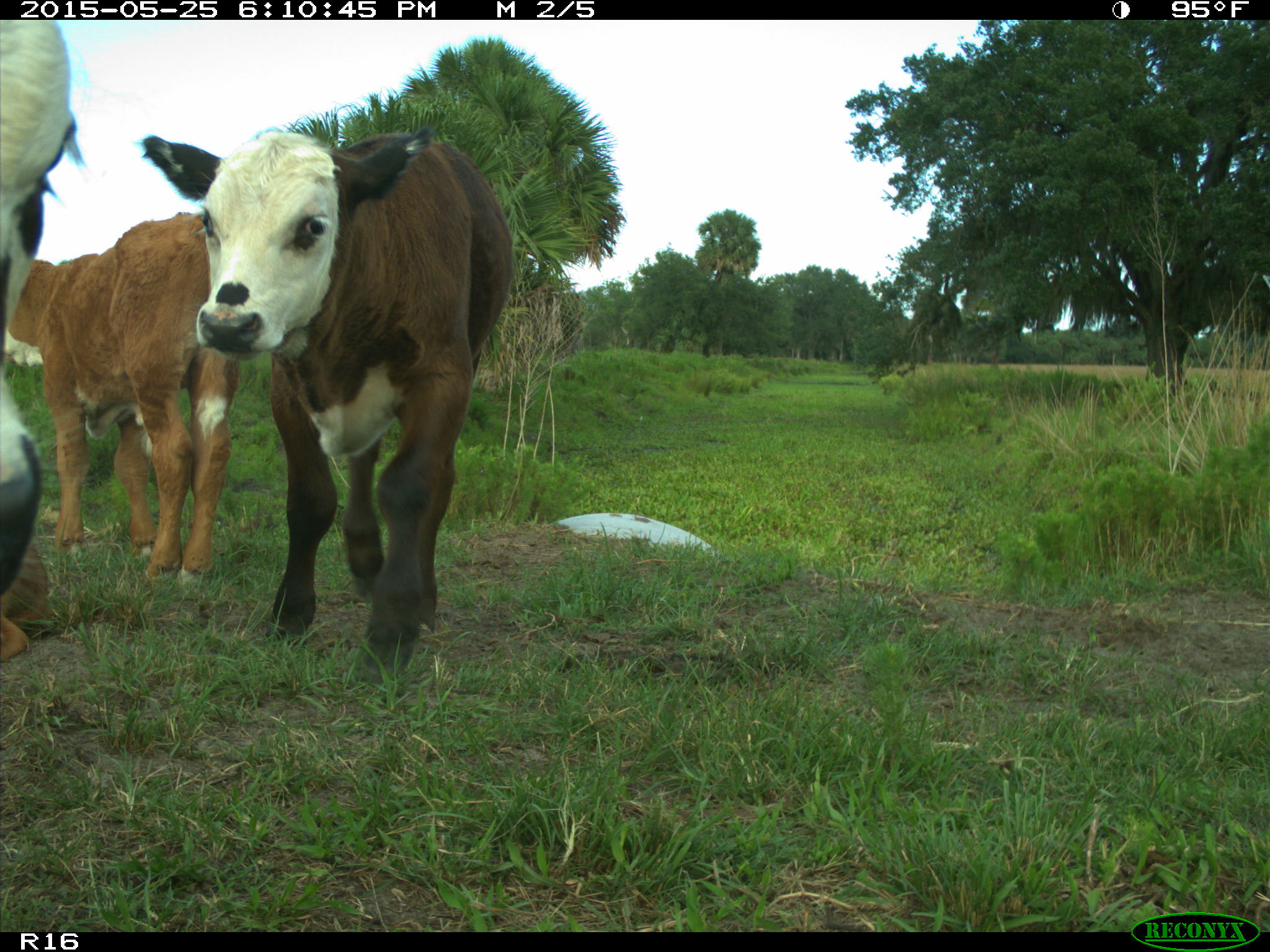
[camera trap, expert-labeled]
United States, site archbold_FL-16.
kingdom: Animalia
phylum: Chordata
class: Mammalia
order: Artiodactyla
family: Bovidae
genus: Bos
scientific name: Bos taurus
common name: domestic cow